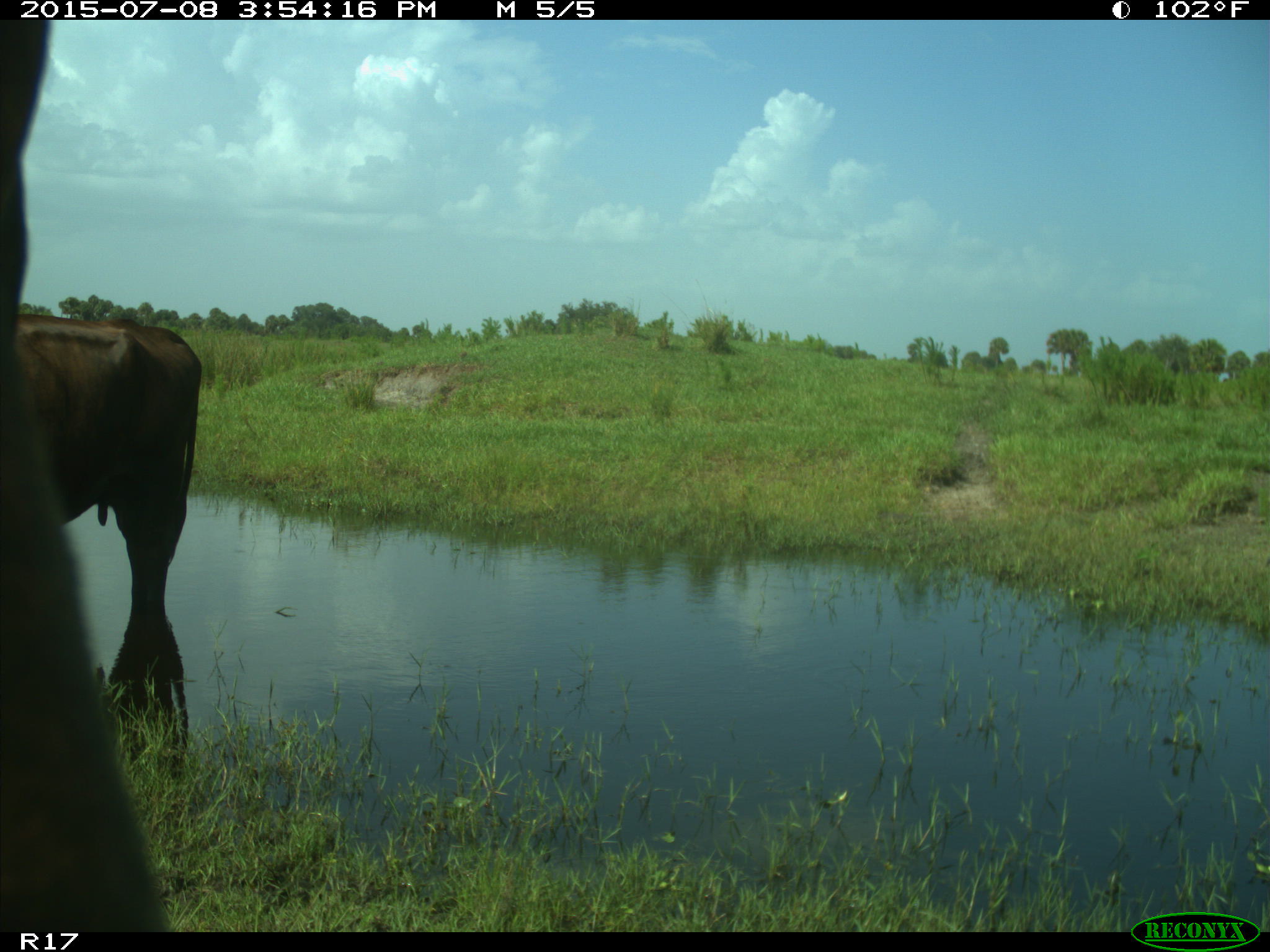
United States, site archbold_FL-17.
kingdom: Animalia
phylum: Chordata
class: Mammalia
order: Artiodactyla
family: Bovidae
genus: Bos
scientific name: Bos taurus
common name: domestic cow